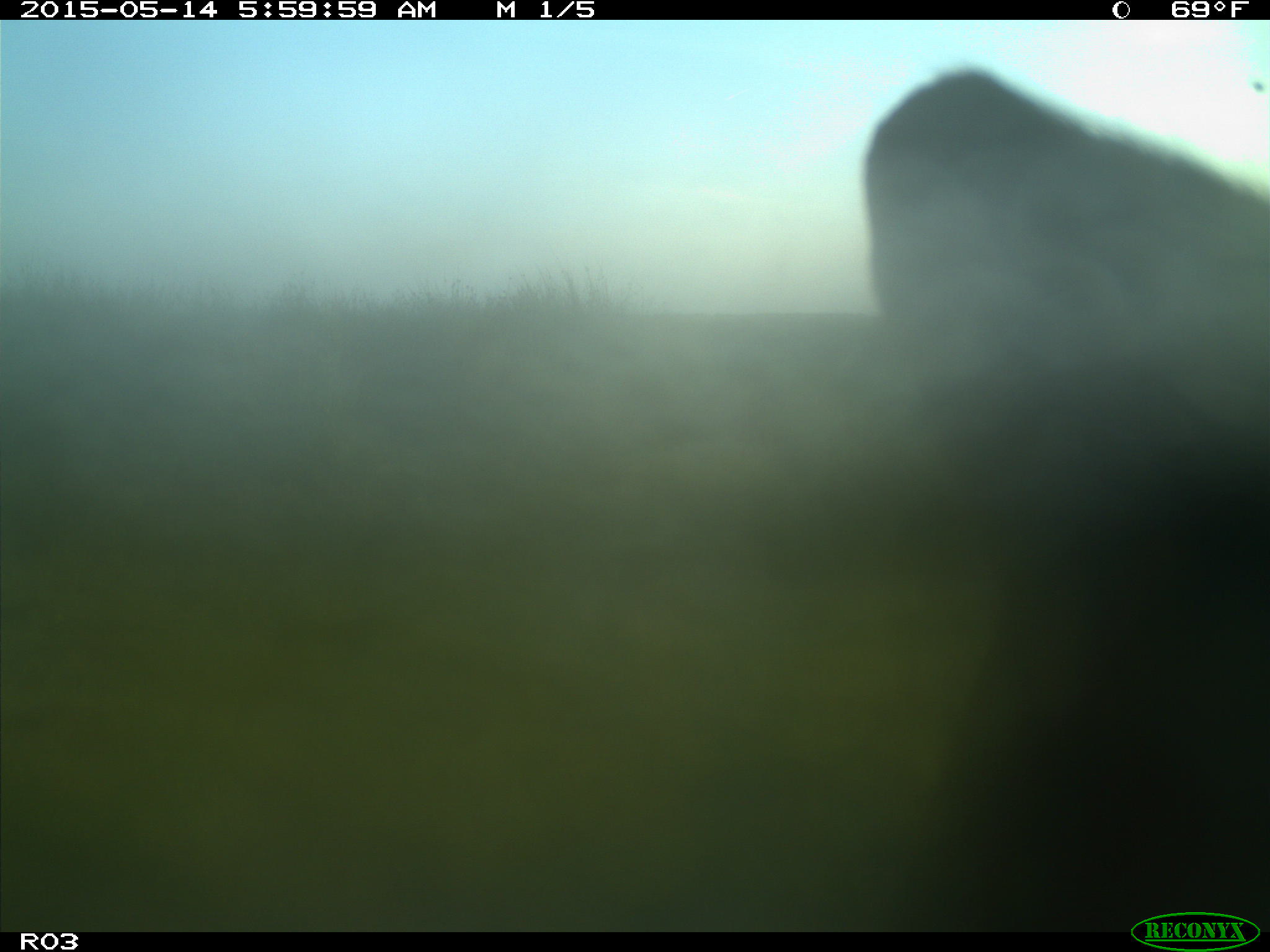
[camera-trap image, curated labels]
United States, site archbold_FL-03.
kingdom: Animalia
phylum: Chordata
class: Mammalia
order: Artiodactyla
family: Bovidae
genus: Bos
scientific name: Bos taurus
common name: domestic cow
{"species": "Bos taurus (domestic cow)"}